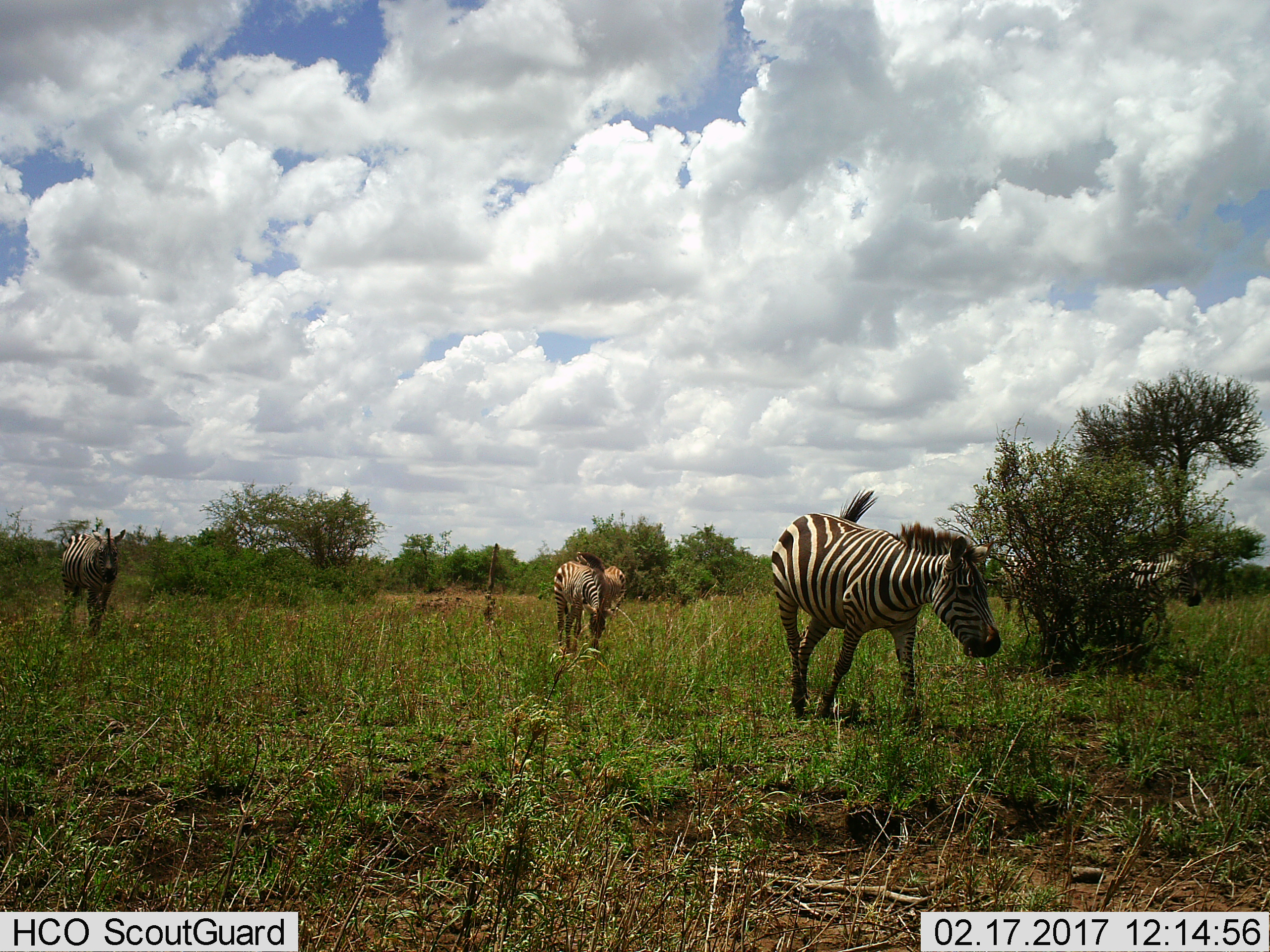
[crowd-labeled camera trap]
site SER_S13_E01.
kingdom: Animalia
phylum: Chordata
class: Mammalia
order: Perissodactyla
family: Equidae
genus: Equus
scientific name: Equus quagga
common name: plains zebra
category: zebraplains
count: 3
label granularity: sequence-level